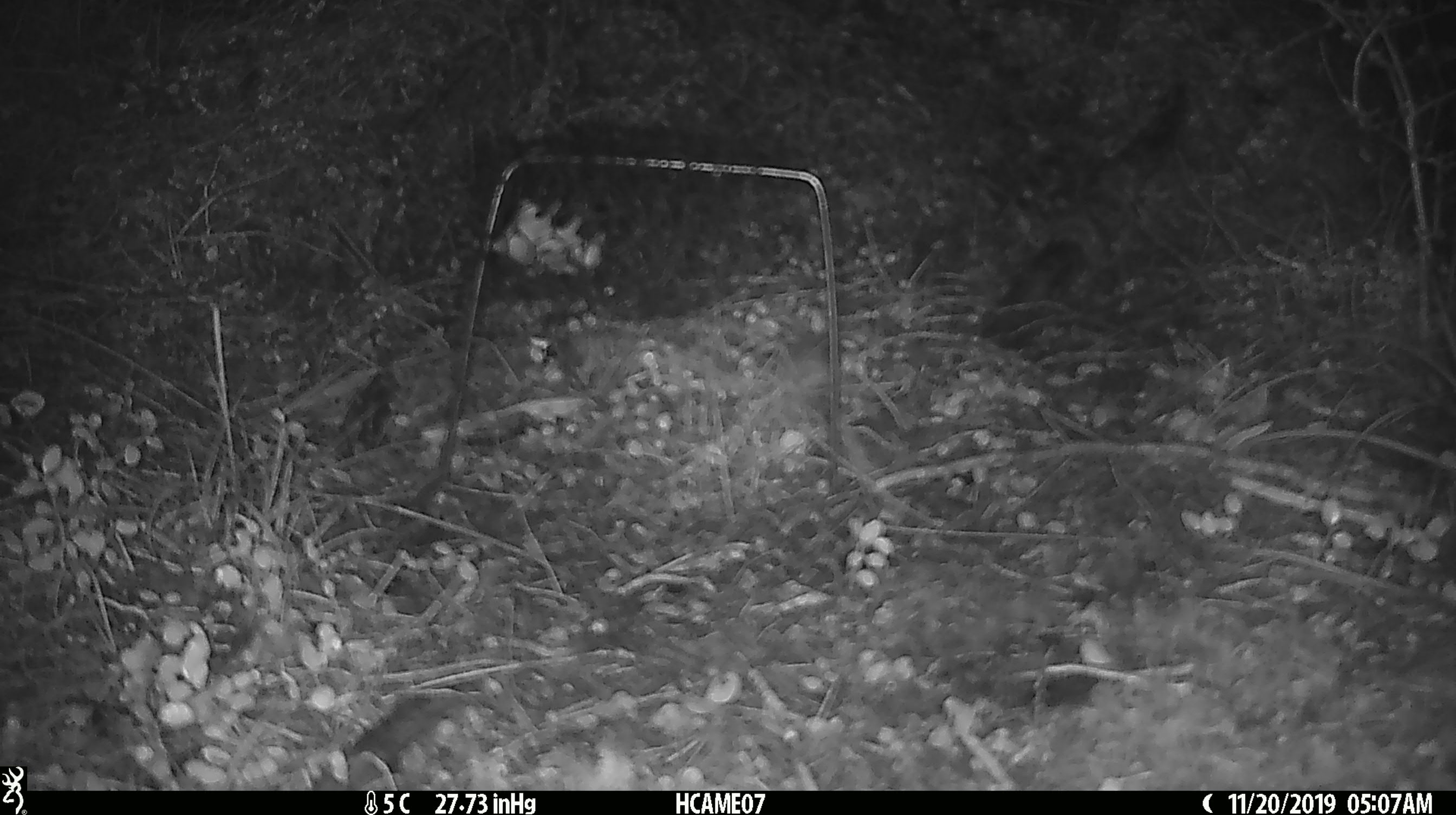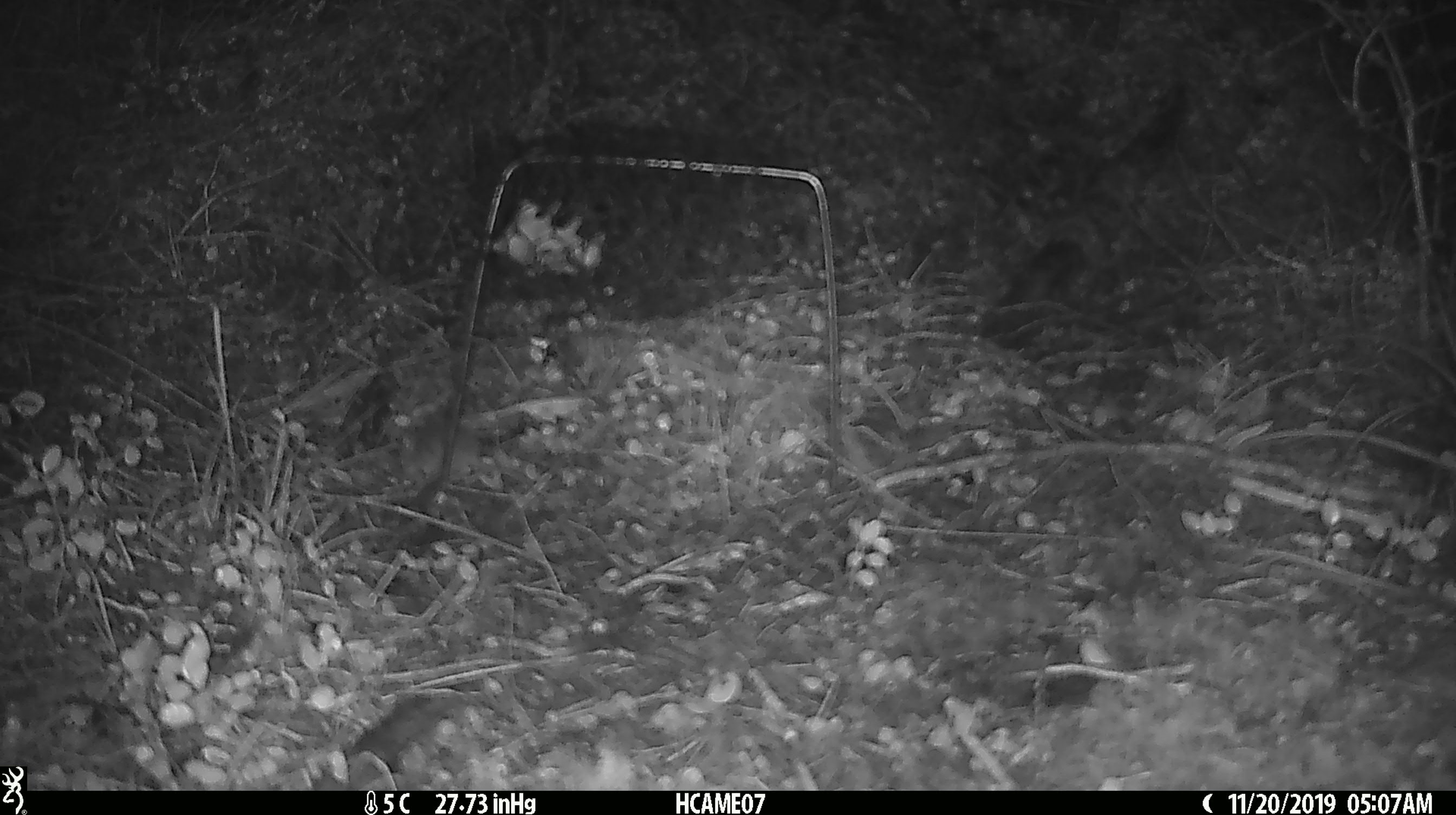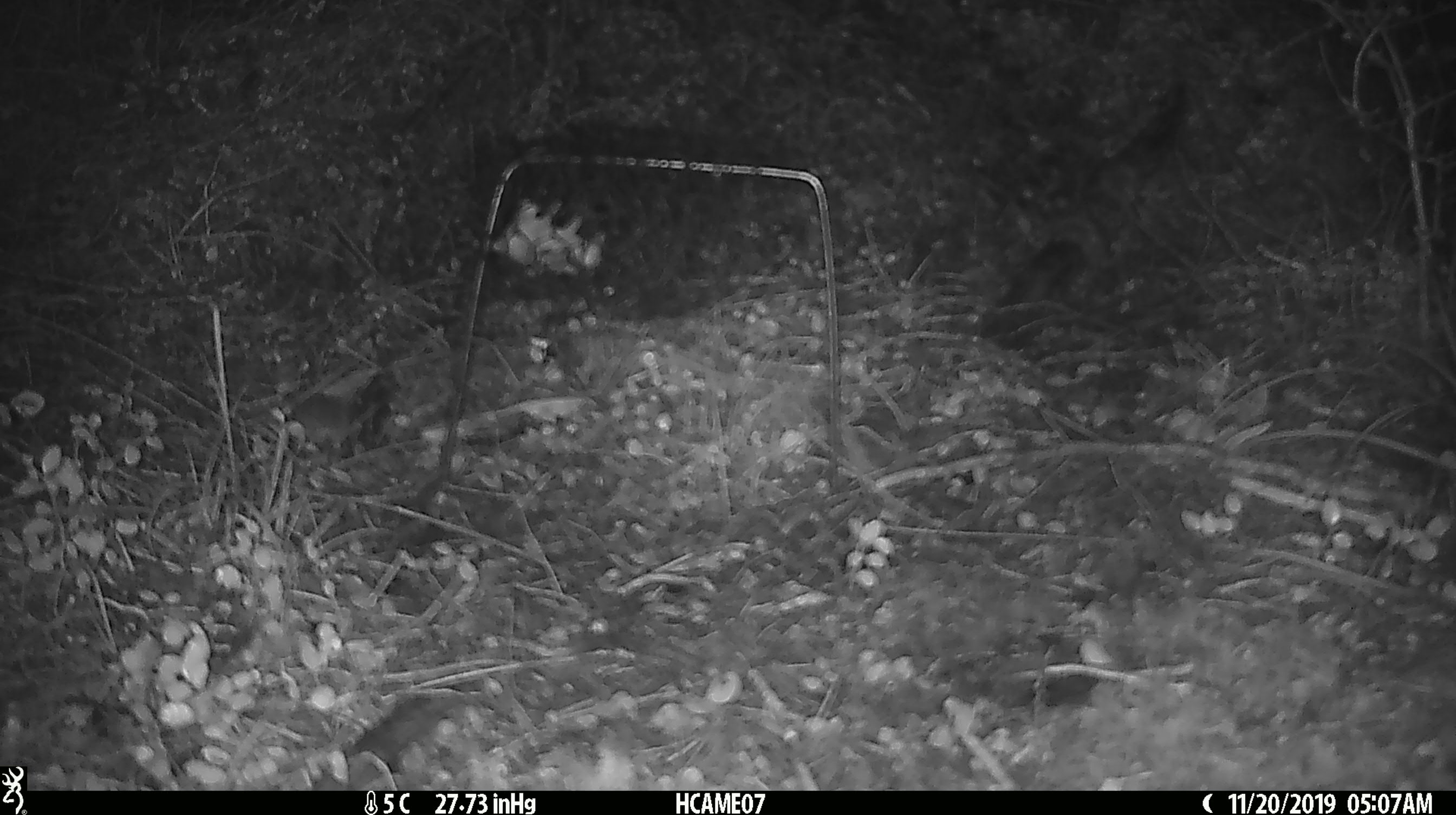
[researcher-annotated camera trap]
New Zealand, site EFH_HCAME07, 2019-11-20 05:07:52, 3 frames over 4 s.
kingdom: Animalia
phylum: Chordata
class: Mammalia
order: Rodentia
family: Muridae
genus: Mus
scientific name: Mus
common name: mouse